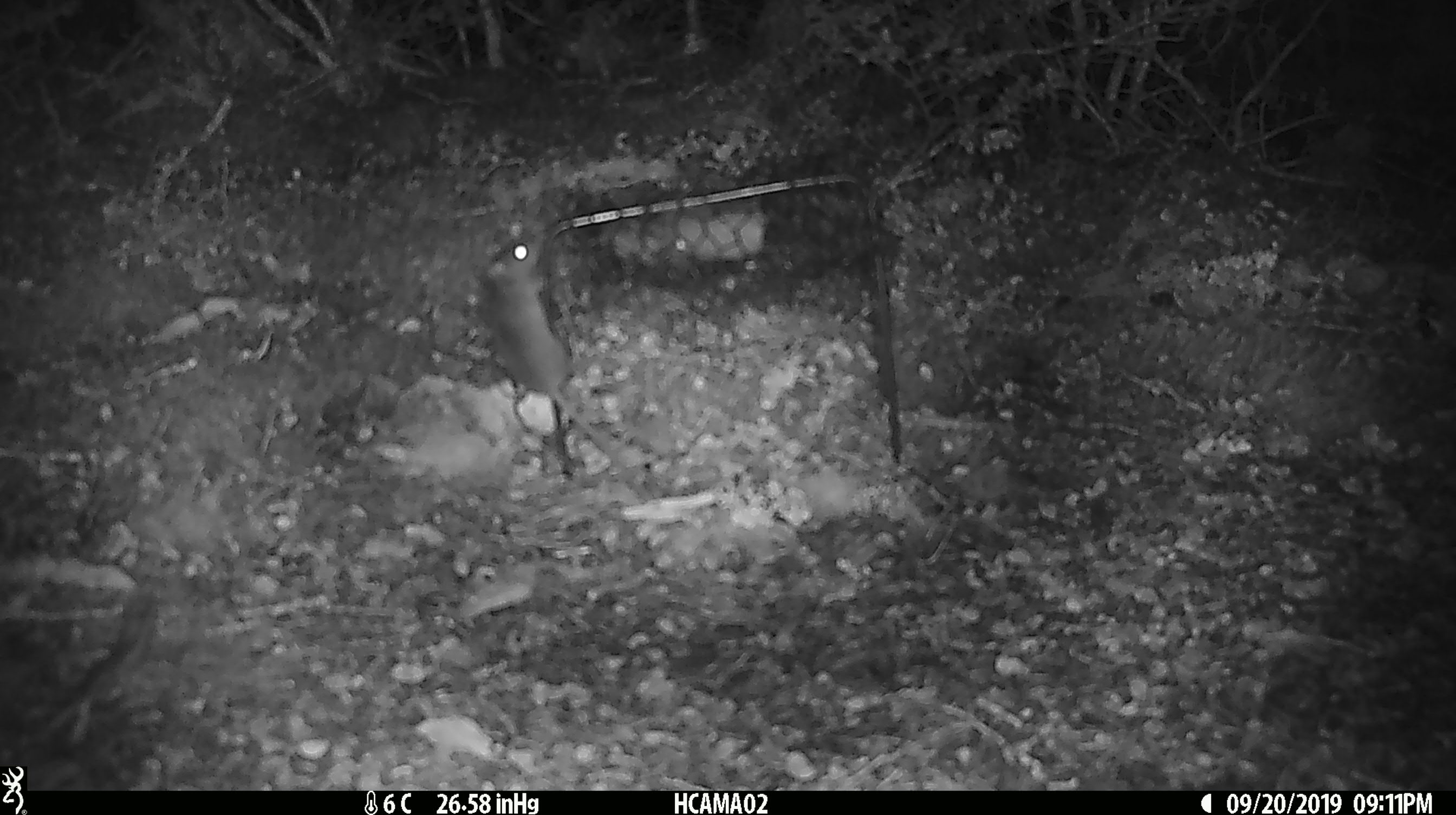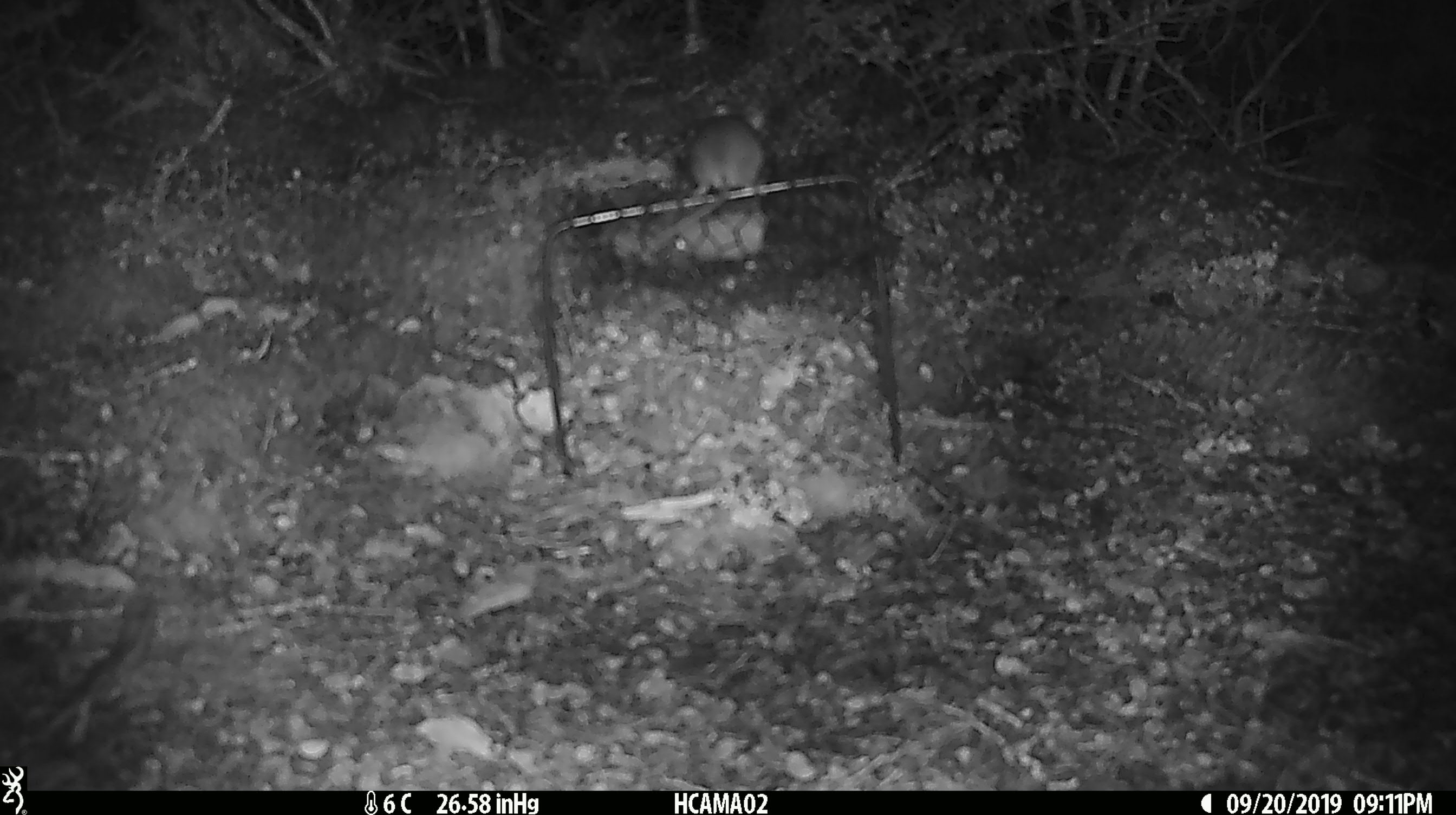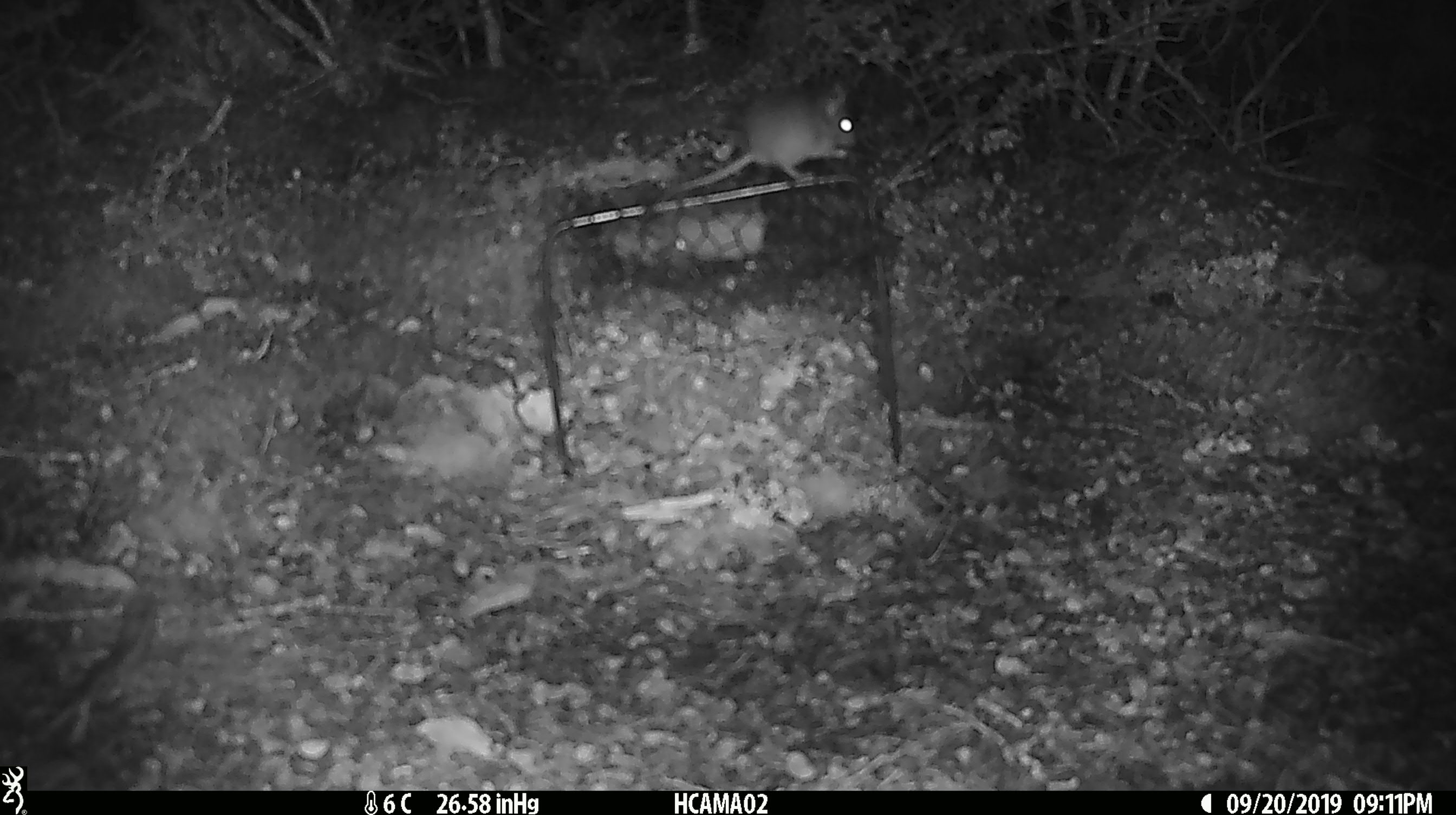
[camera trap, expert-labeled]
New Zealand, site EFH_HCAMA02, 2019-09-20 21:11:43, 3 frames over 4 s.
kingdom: Animalia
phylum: Chordata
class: Mammalia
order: Rodentia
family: Muridae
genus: Mus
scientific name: Mus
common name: mouse